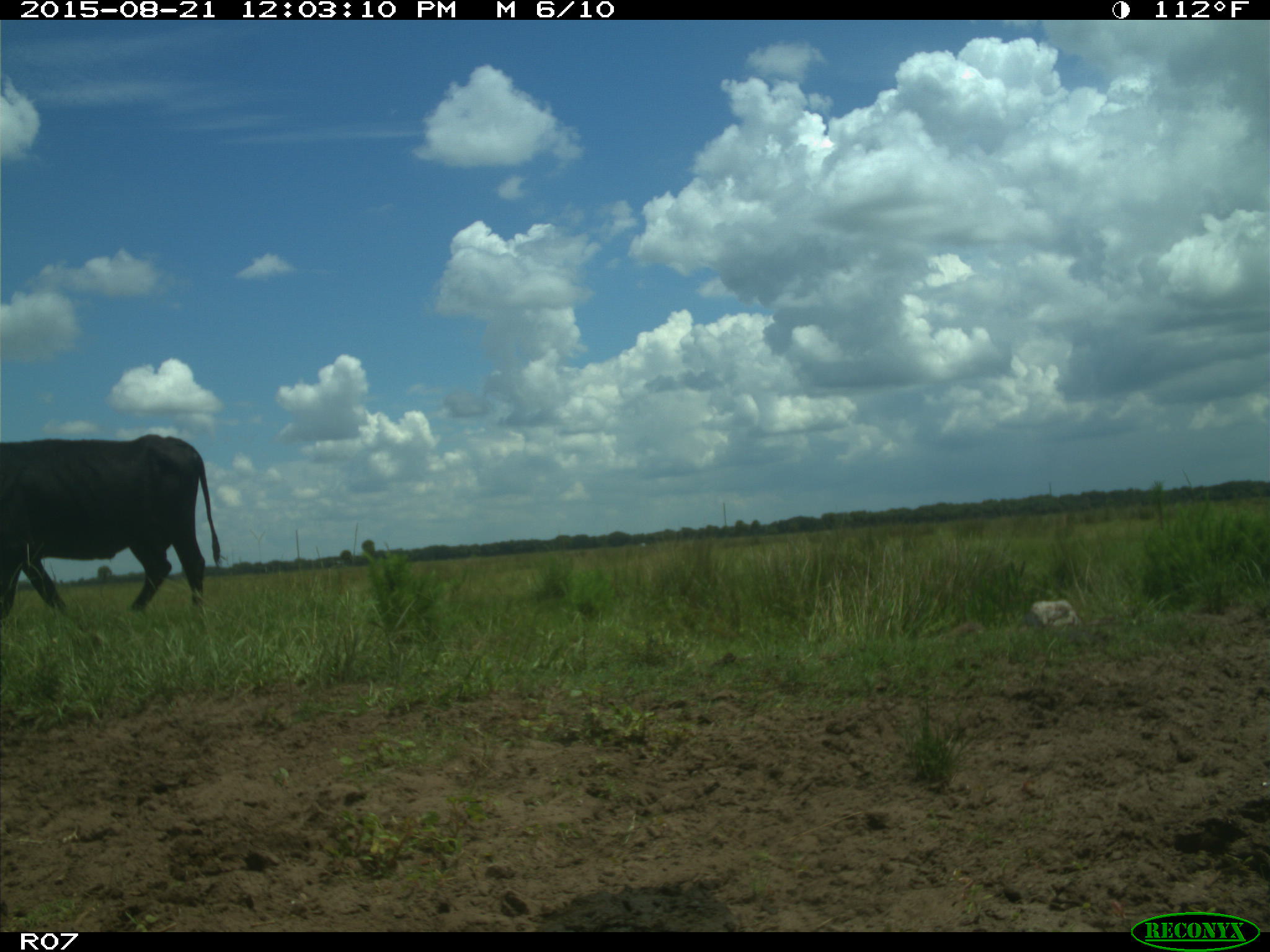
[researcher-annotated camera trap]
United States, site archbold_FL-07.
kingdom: Animalia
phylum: Chordata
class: Mammalia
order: Artiodactyla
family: Bovidae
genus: Bos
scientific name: Bos taurus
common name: domestic cow